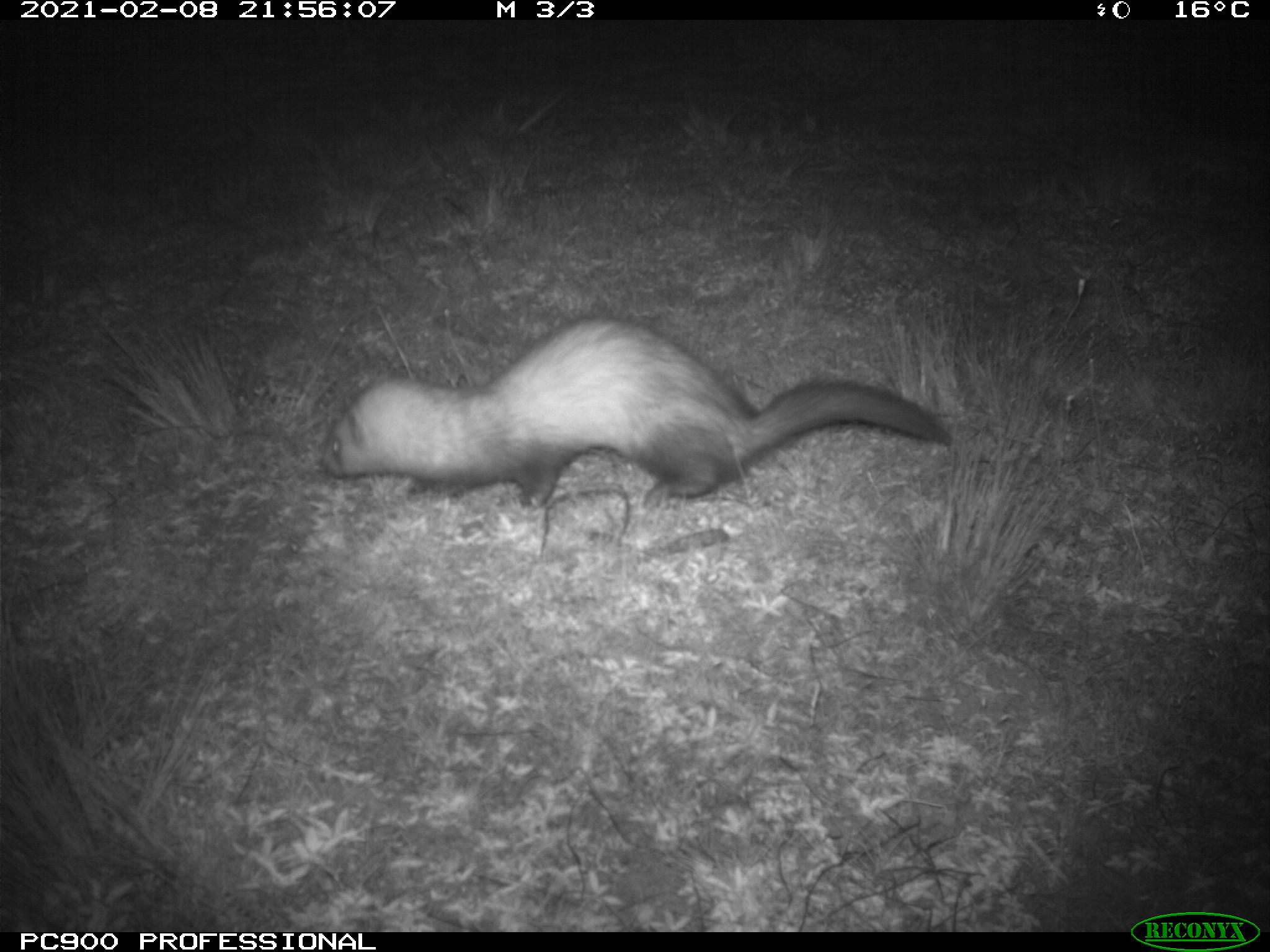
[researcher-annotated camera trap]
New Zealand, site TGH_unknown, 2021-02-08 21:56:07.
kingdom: Animalia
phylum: Chordata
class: Mammalia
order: Carnivora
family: Mustelidae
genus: Mustela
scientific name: Mustela furo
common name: ferret